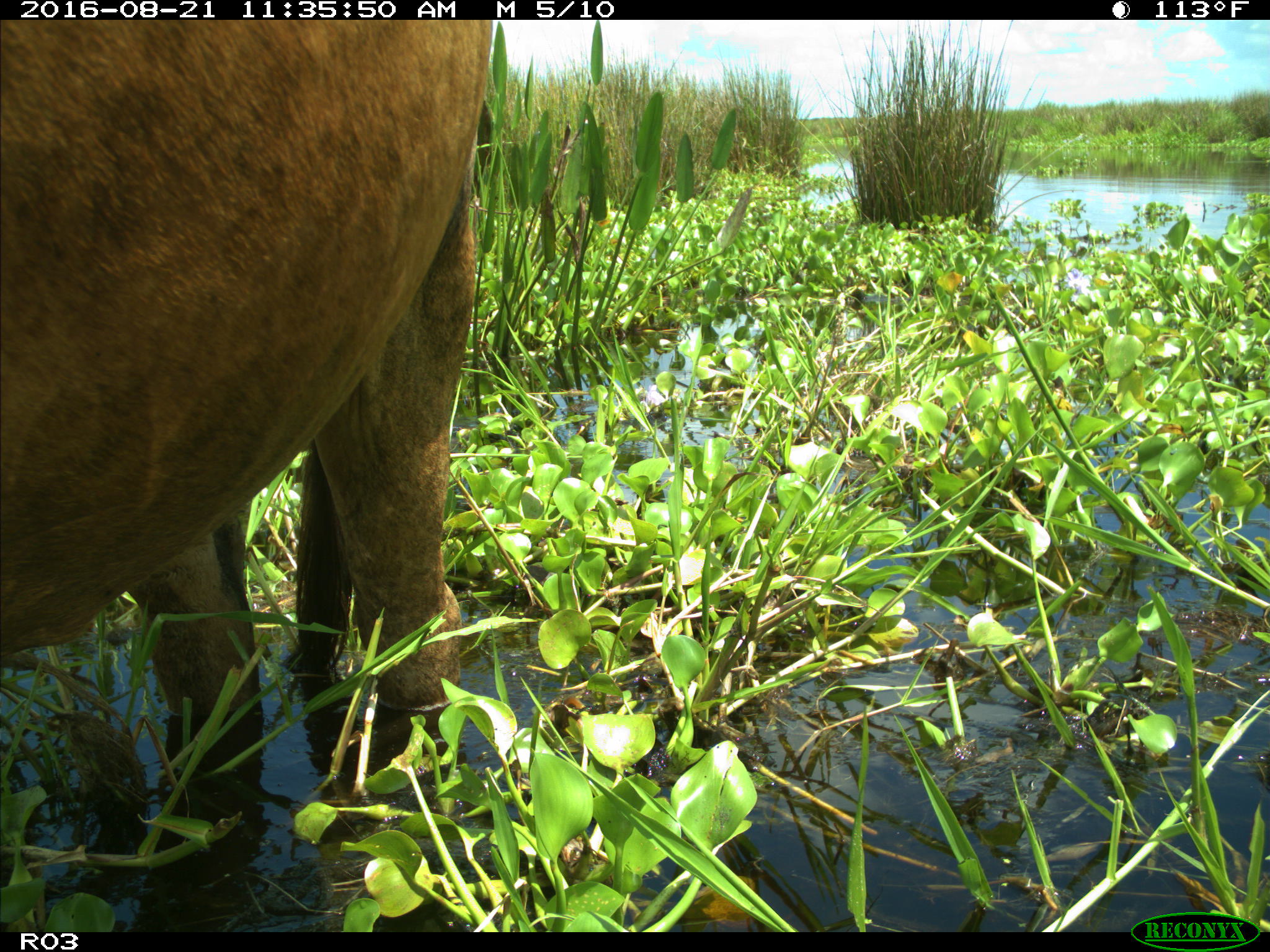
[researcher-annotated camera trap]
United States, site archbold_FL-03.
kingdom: Animalia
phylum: Chordata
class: Mammalia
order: Artiodactyla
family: Bovidae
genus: Bos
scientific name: Bos taurus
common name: domestic cow